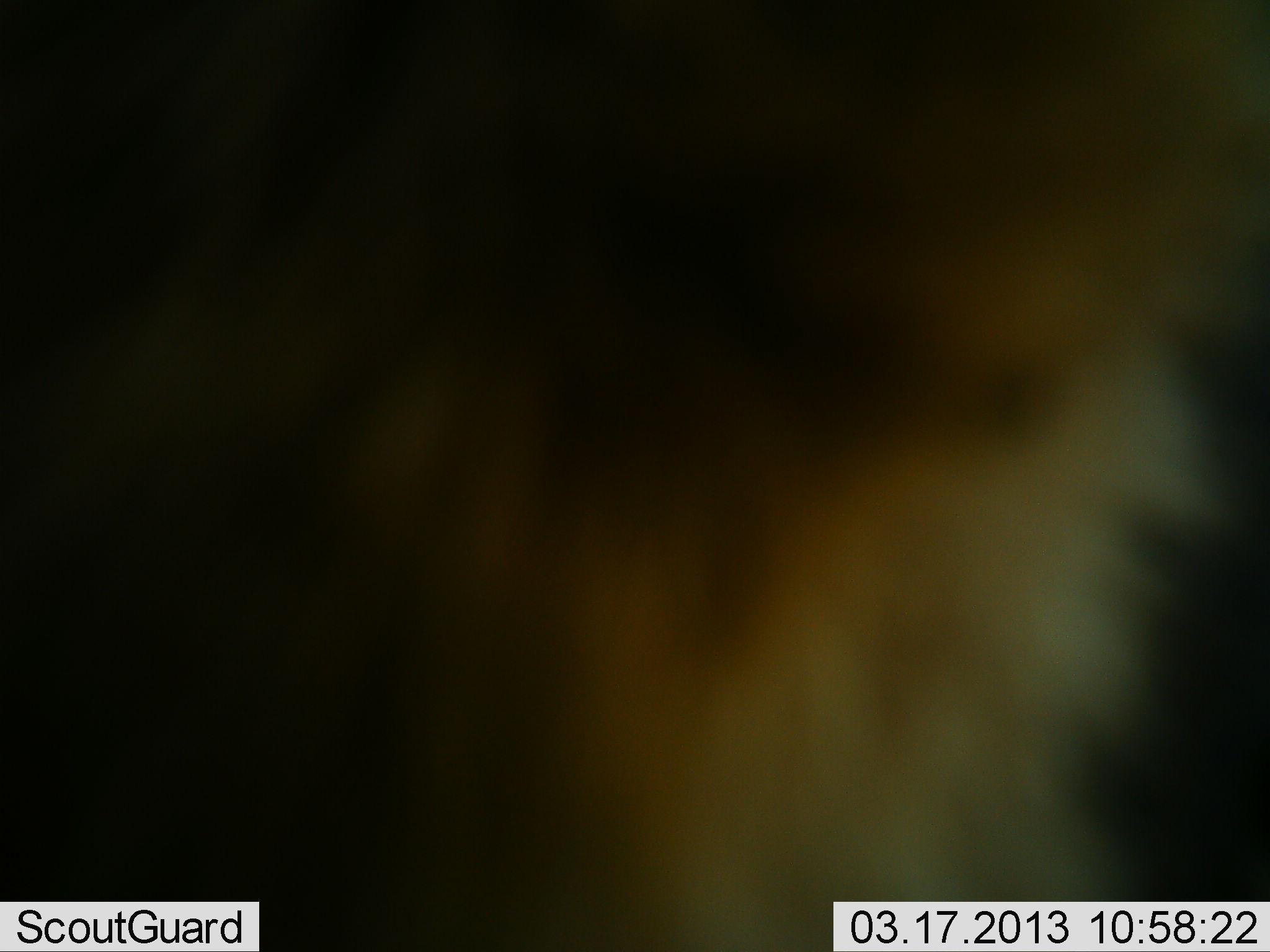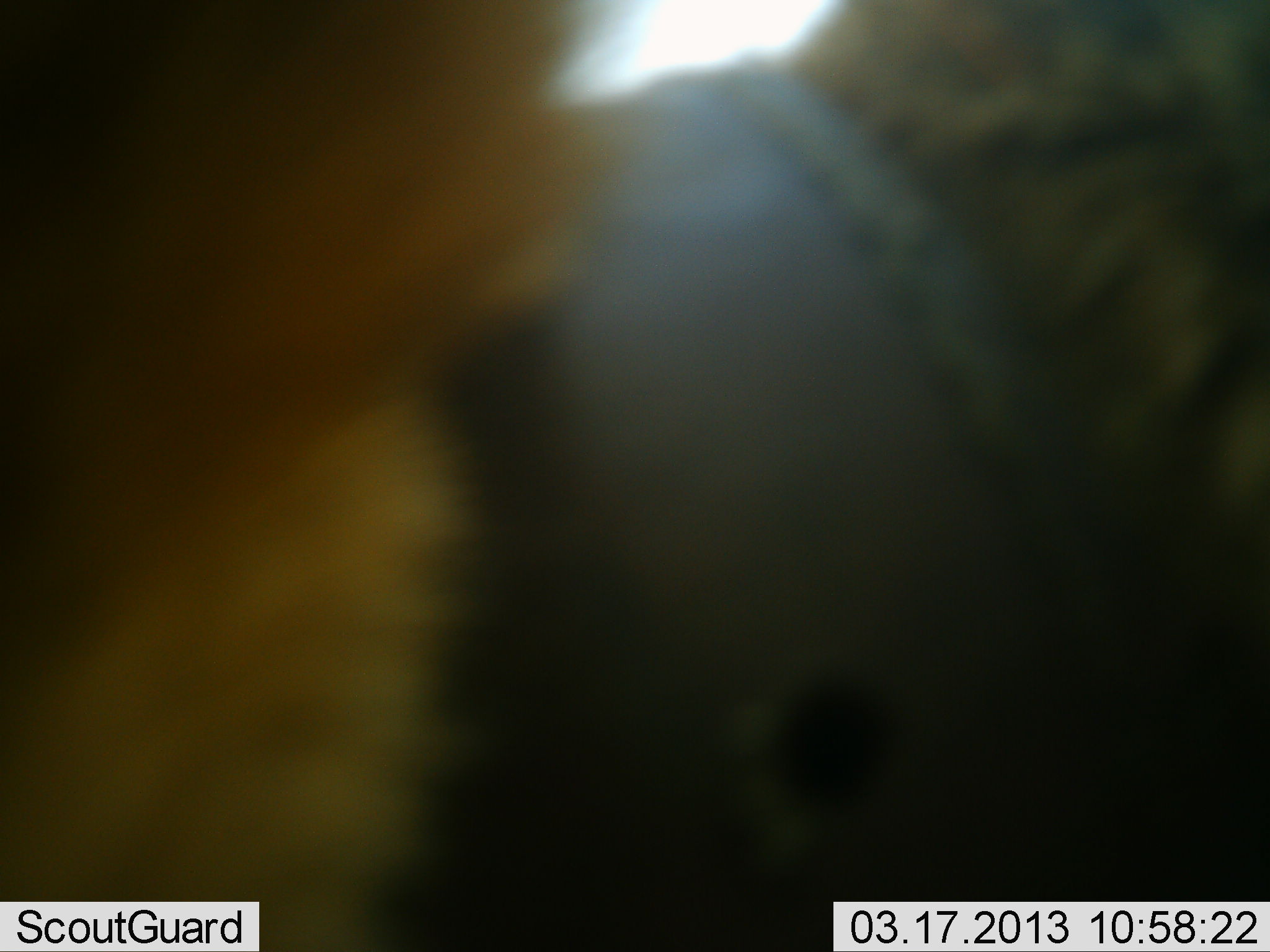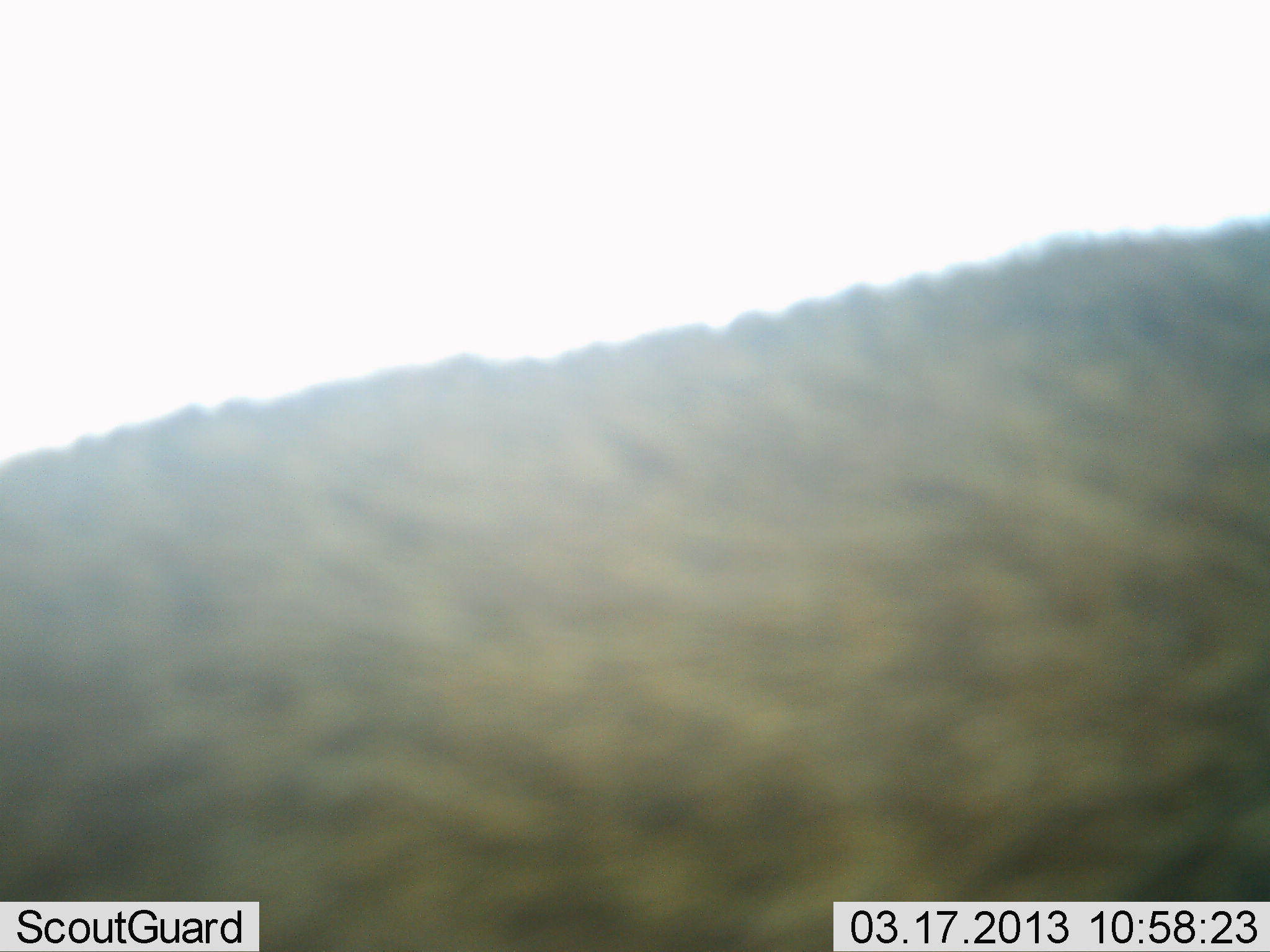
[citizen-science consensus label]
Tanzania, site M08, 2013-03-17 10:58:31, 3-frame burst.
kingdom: Animalia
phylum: Chordata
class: Mammalia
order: Carnivora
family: Felidae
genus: Panthera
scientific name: Panthera leo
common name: lion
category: lionfemale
Lionfemale (lion) (Panthera leo), count 1. Behavior (volunteer vote fractions): standing 38%, resting 0%, moving 75%, interacting 0%. Young present (vote fraction): 0%. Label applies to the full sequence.